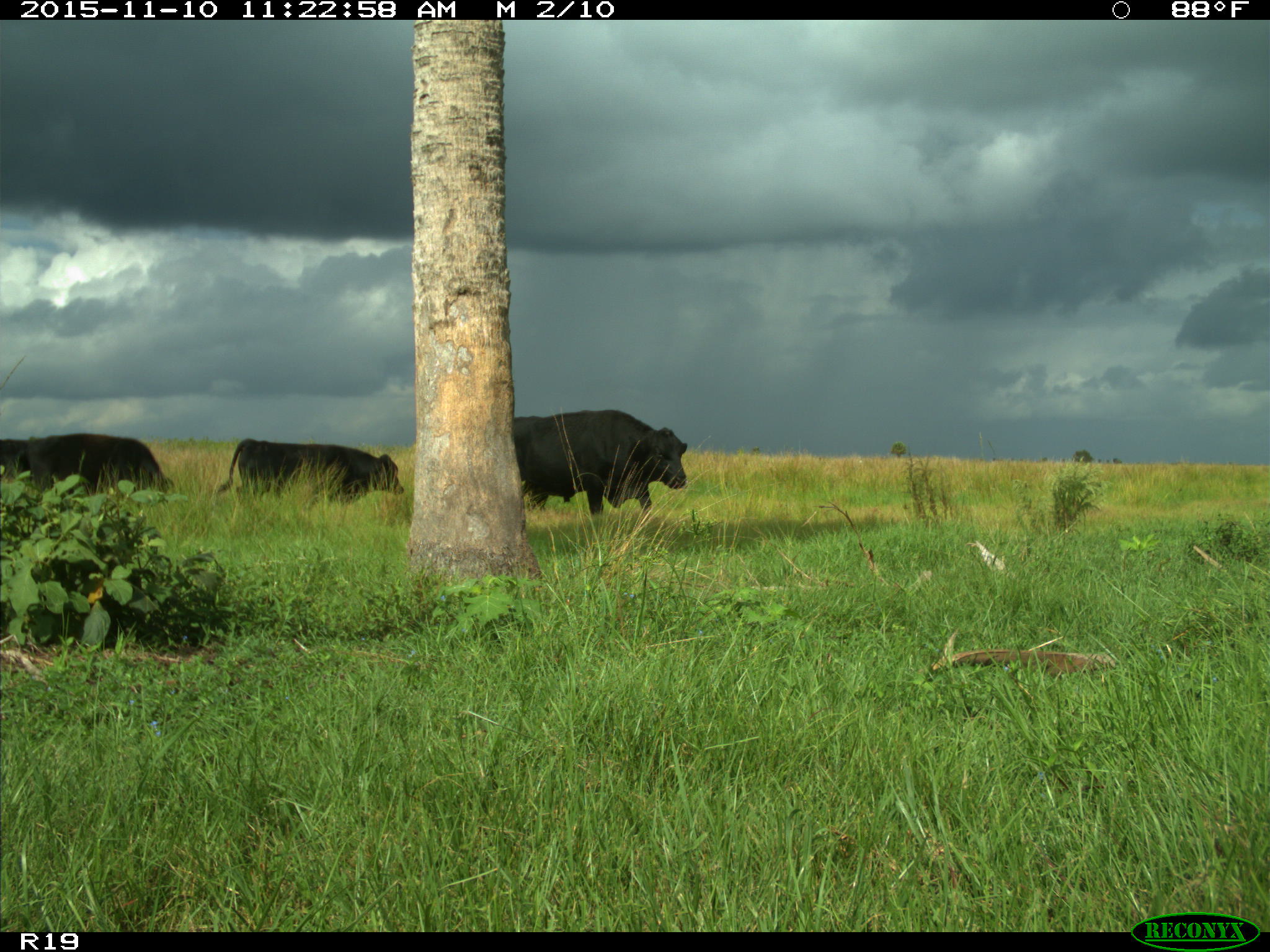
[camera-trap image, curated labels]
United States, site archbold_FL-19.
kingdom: Animalia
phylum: Chordata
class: Mammalia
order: Artiodactyla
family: Bovidae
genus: Bos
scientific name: Bos taurus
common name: domestic cow